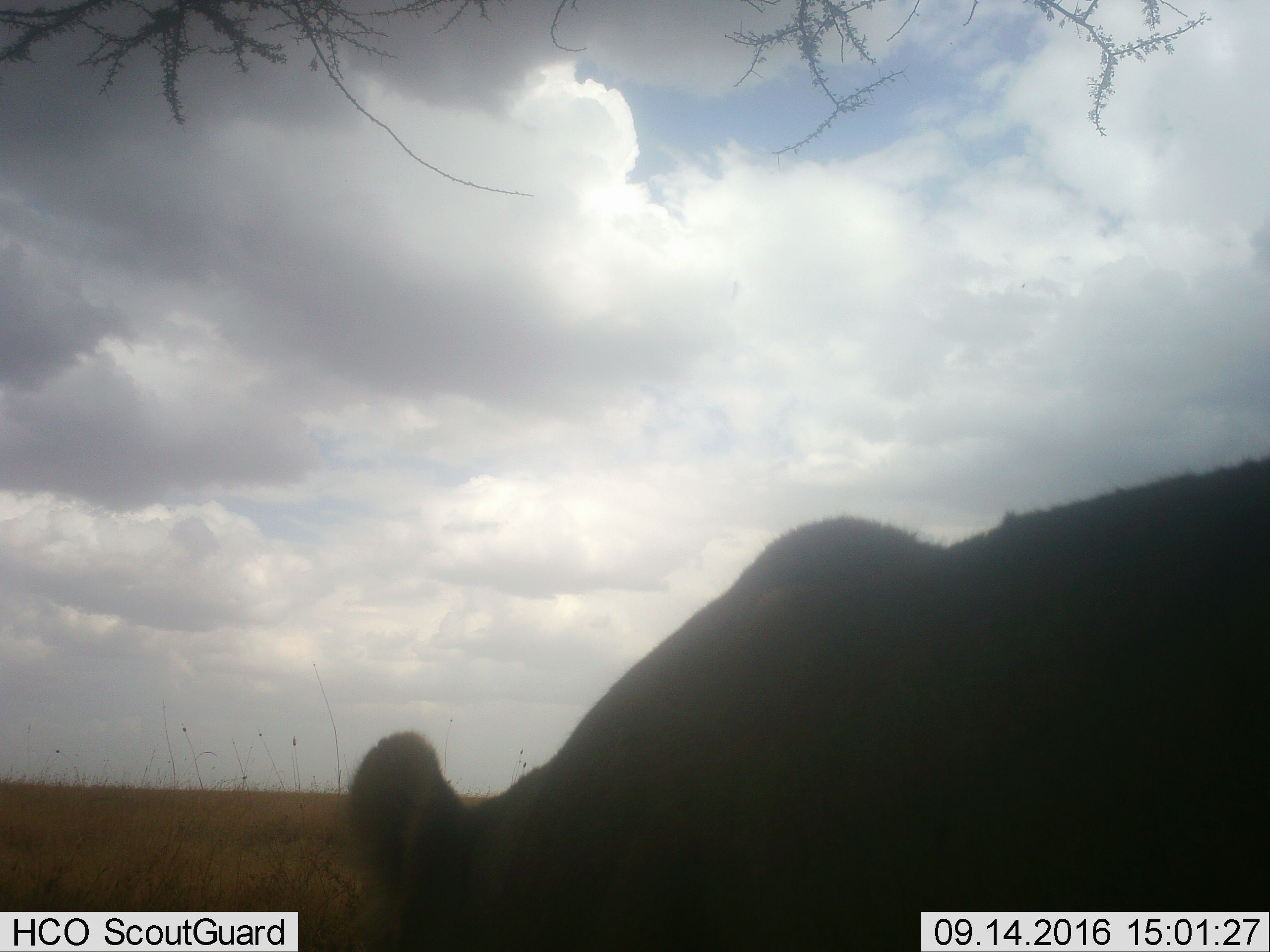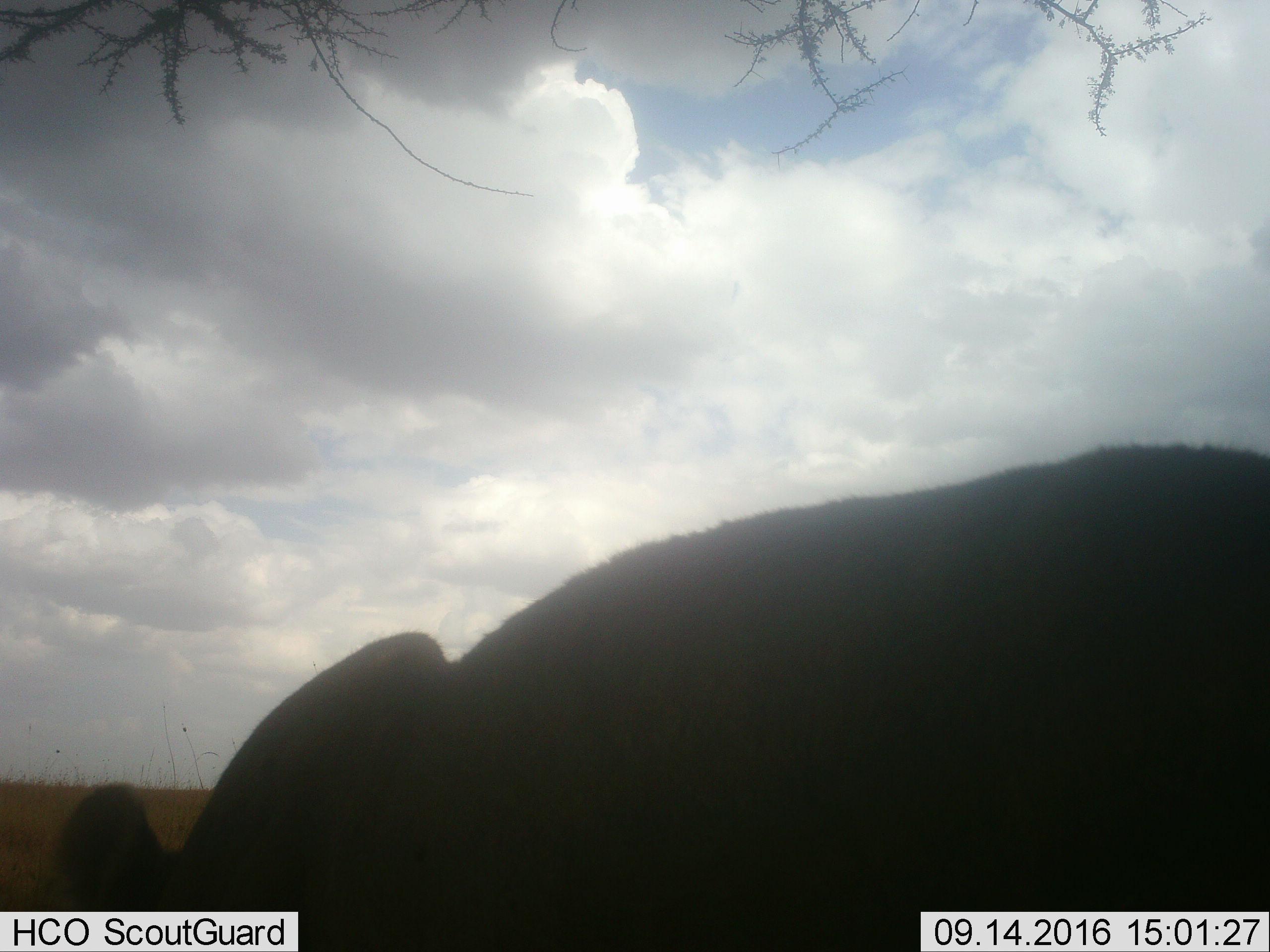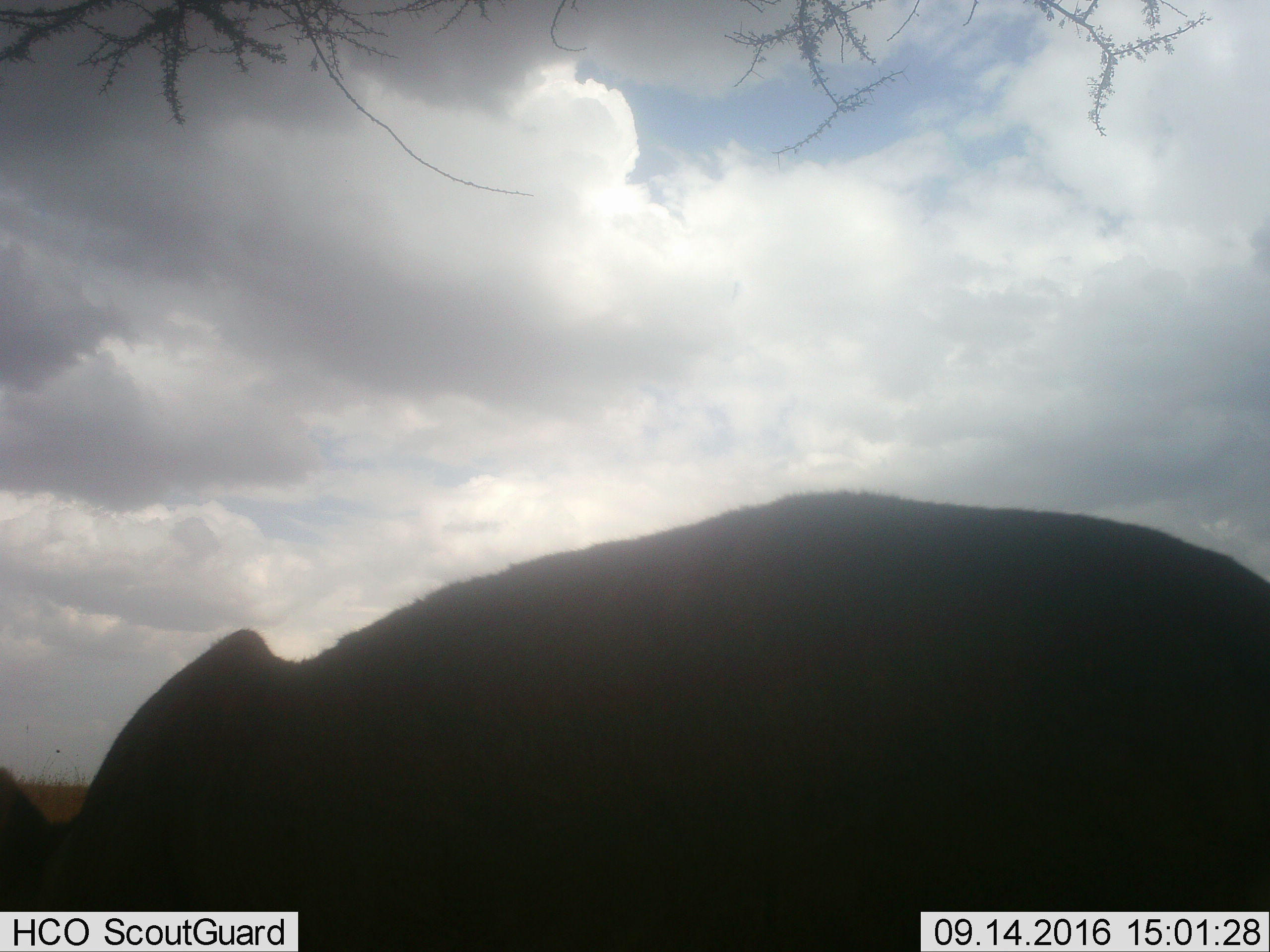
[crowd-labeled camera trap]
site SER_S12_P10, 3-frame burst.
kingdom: Animalia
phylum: Chordata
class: Mammalia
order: Carnivora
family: Felidae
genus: Panthera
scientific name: Panthera leo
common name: lion female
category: lionfemale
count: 1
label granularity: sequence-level